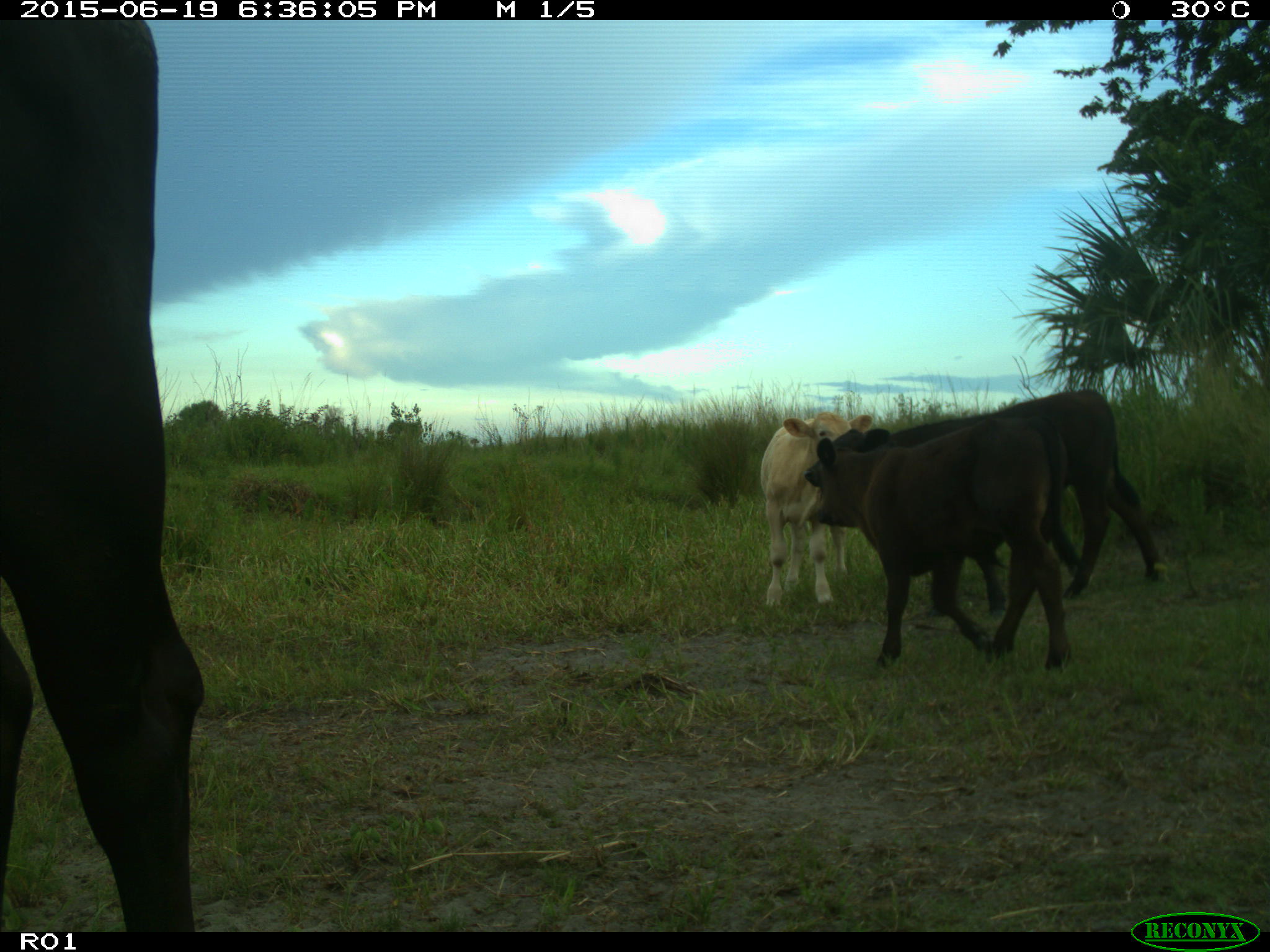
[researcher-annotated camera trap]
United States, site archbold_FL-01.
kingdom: Animalia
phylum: Chordata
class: Mammalia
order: Artiodactyla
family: Bovidae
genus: Bos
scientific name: Bos taurus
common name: domestic cow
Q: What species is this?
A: Bos taurus (domestic cow).